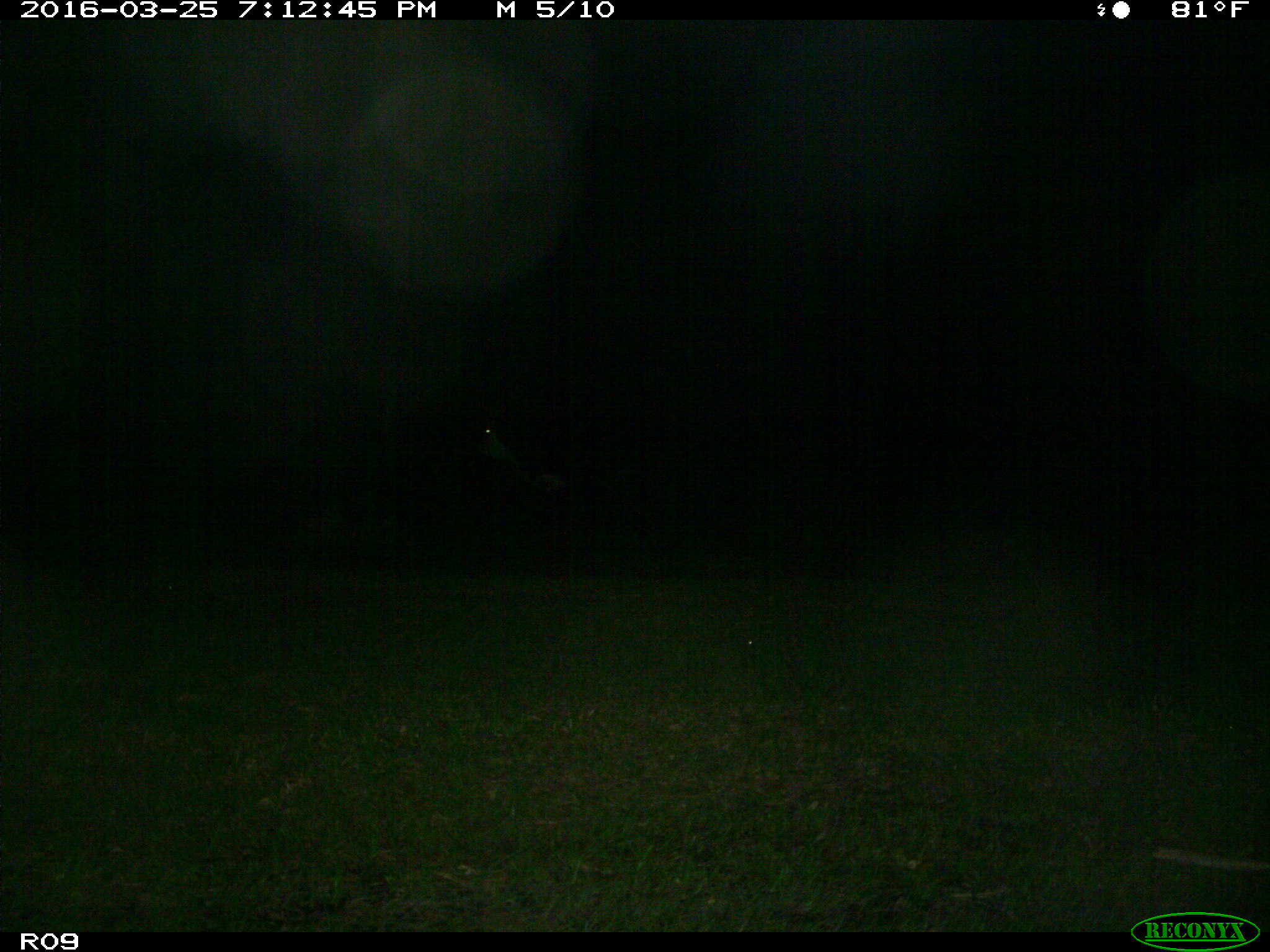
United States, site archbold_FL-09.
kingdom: Animalia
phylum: Chordata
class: Mammalia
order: Artiodactyla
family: Bovidae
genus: Bos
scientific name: Bos taurus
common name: domestic cow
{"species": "Bos taurus (domestic cow)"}